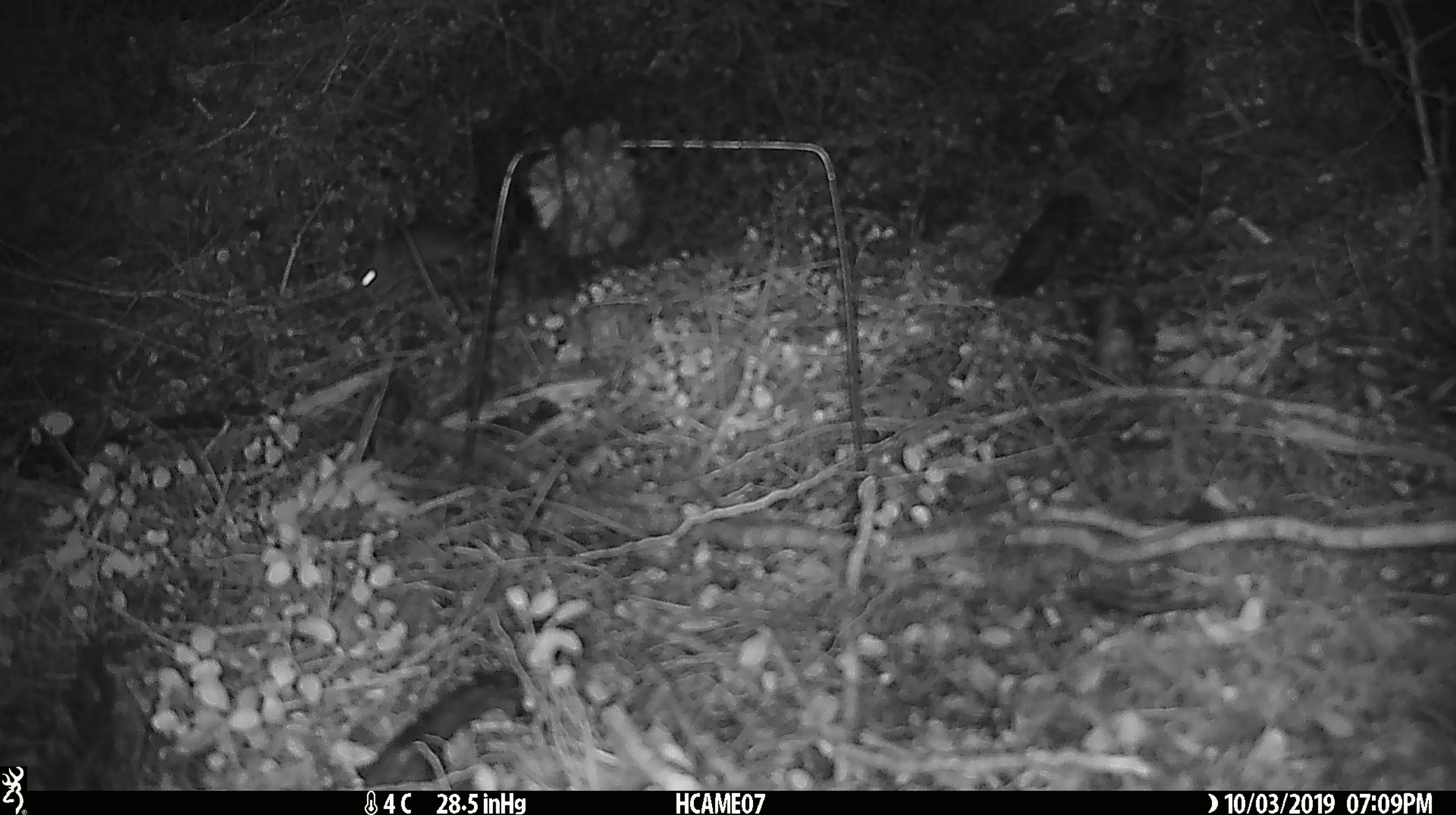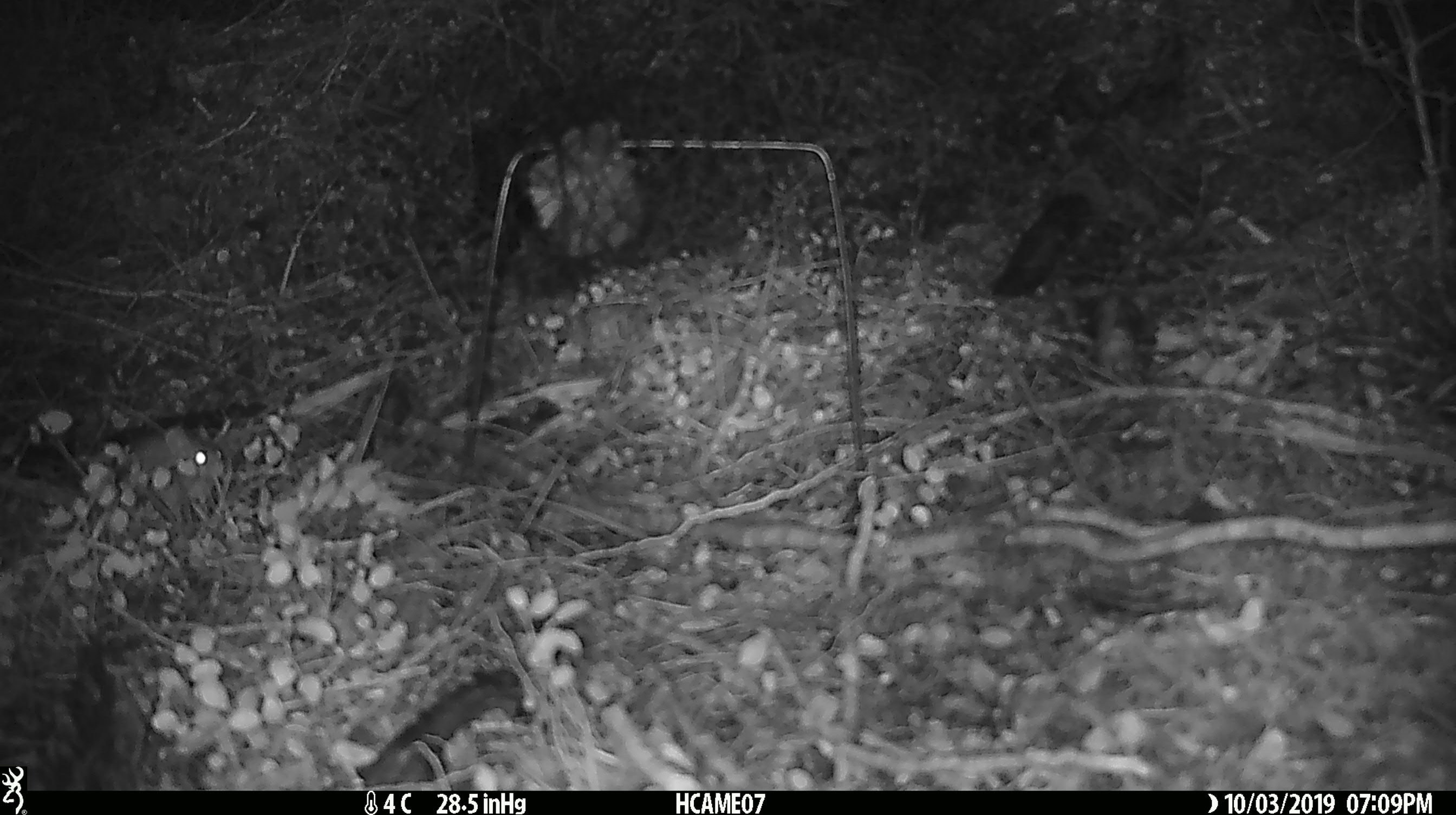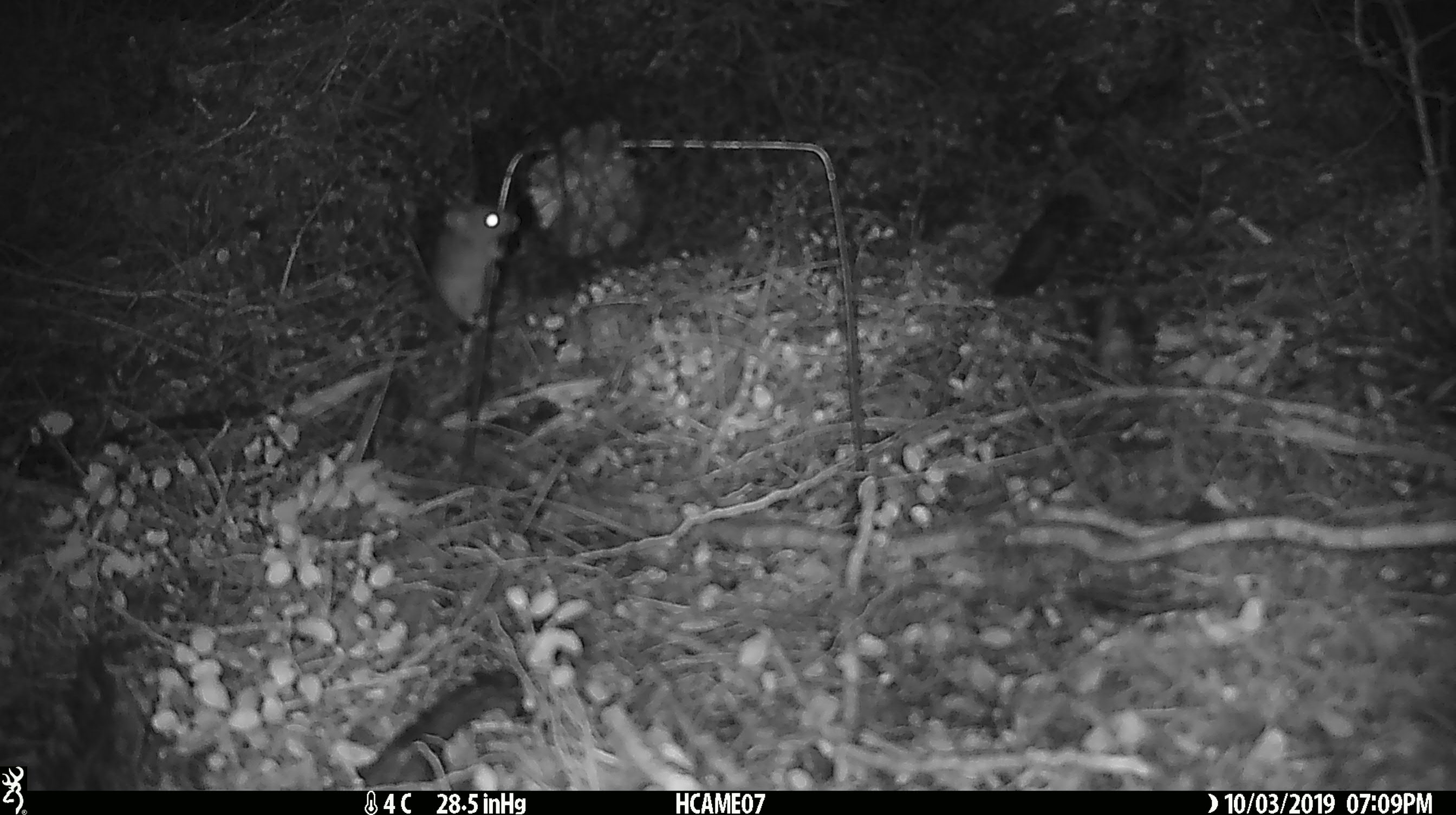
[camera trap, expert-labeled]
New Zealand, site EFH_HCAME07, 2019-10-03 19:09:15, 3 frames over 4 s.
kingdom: Animalia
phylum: Chordata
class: Mammalia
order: Rodentia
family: Muridae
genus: Mus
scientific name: Mus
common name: mouse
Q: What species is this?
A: Mouse (Mus).